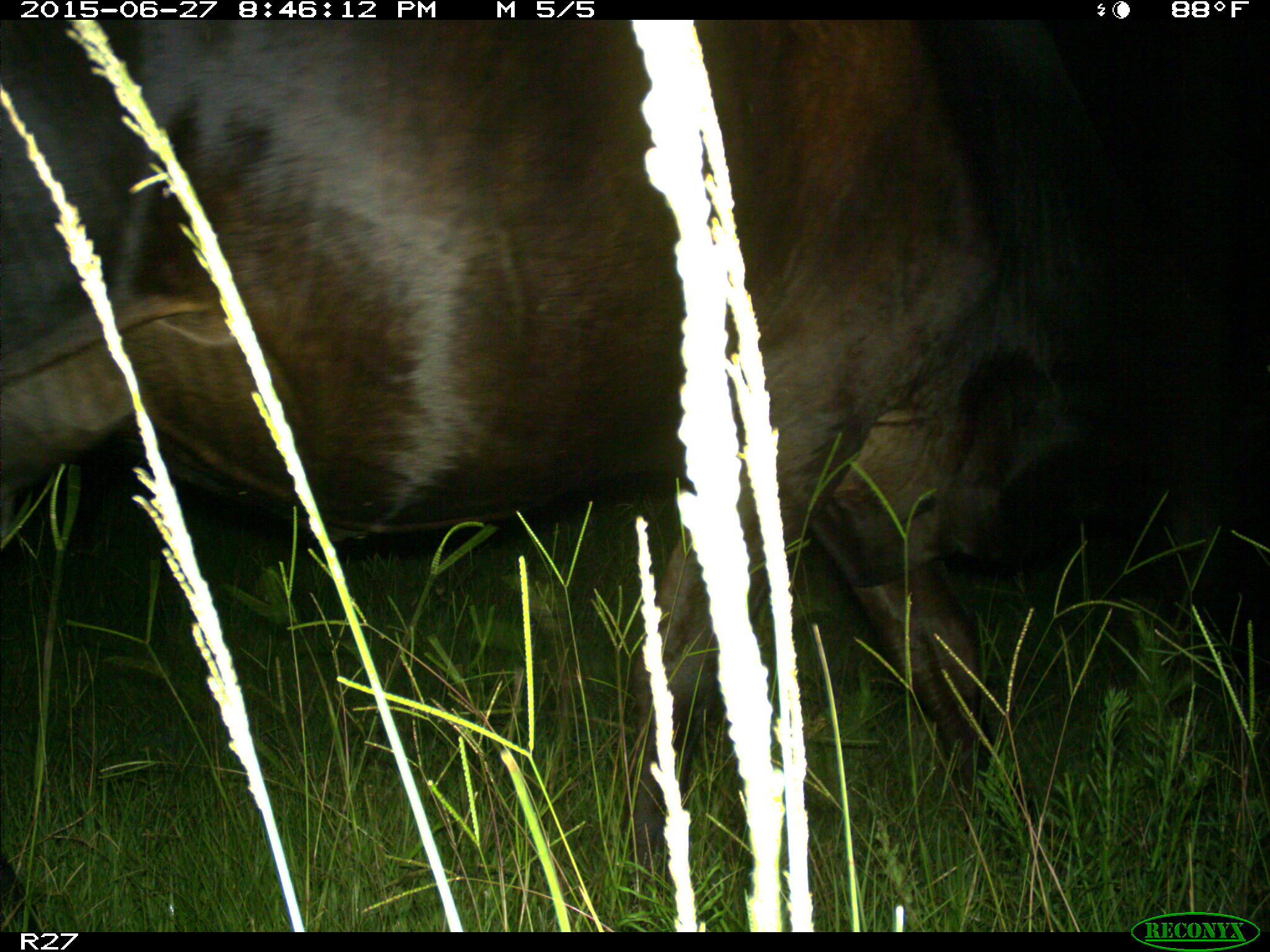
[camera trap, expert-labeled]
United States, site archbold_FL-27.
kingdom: Animalia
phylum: Chordata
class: Mammalia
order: Artiodactyla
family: Bovidae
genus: Bos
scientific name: Bos taurus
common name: domestic cow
Bos taurus (domestic cow).